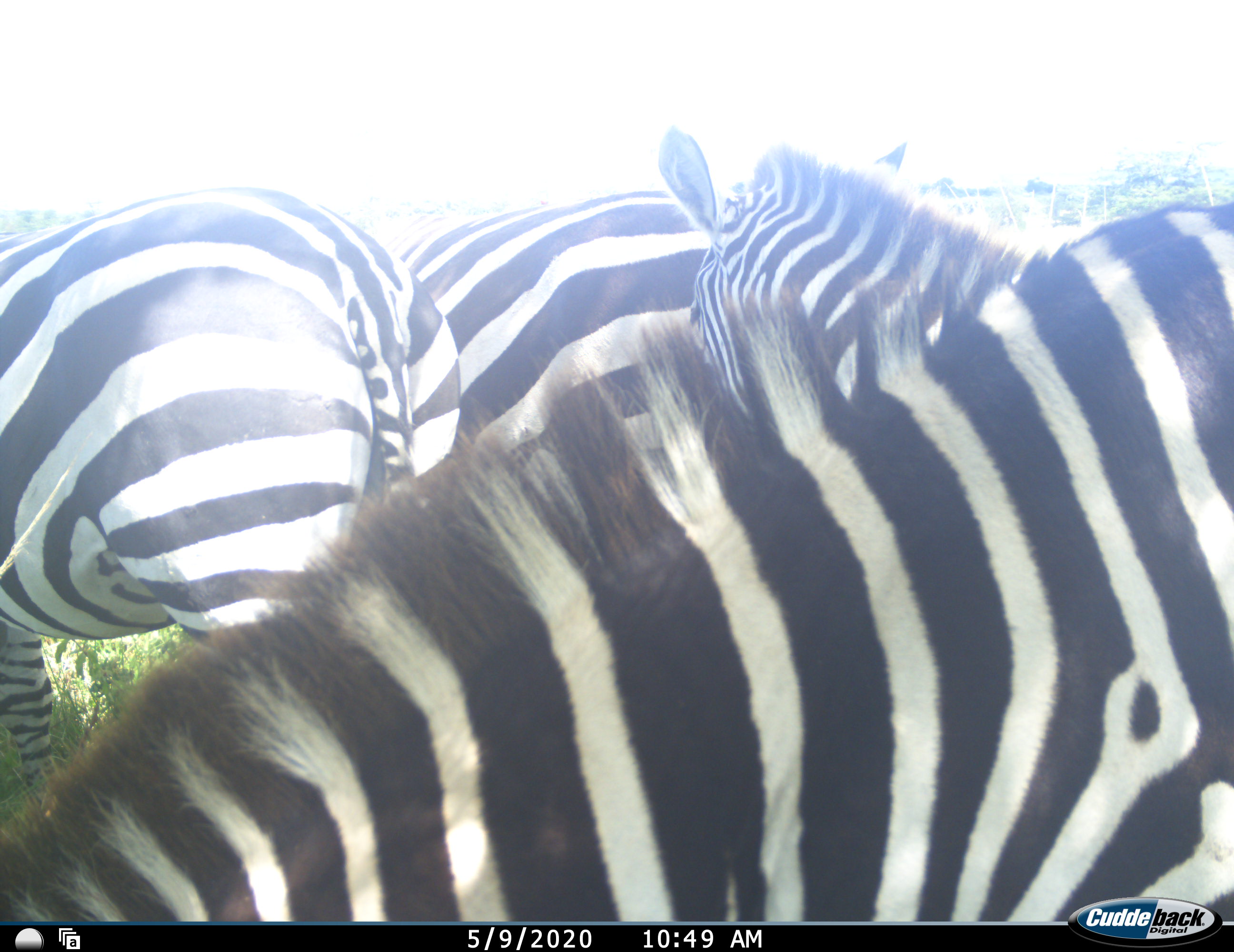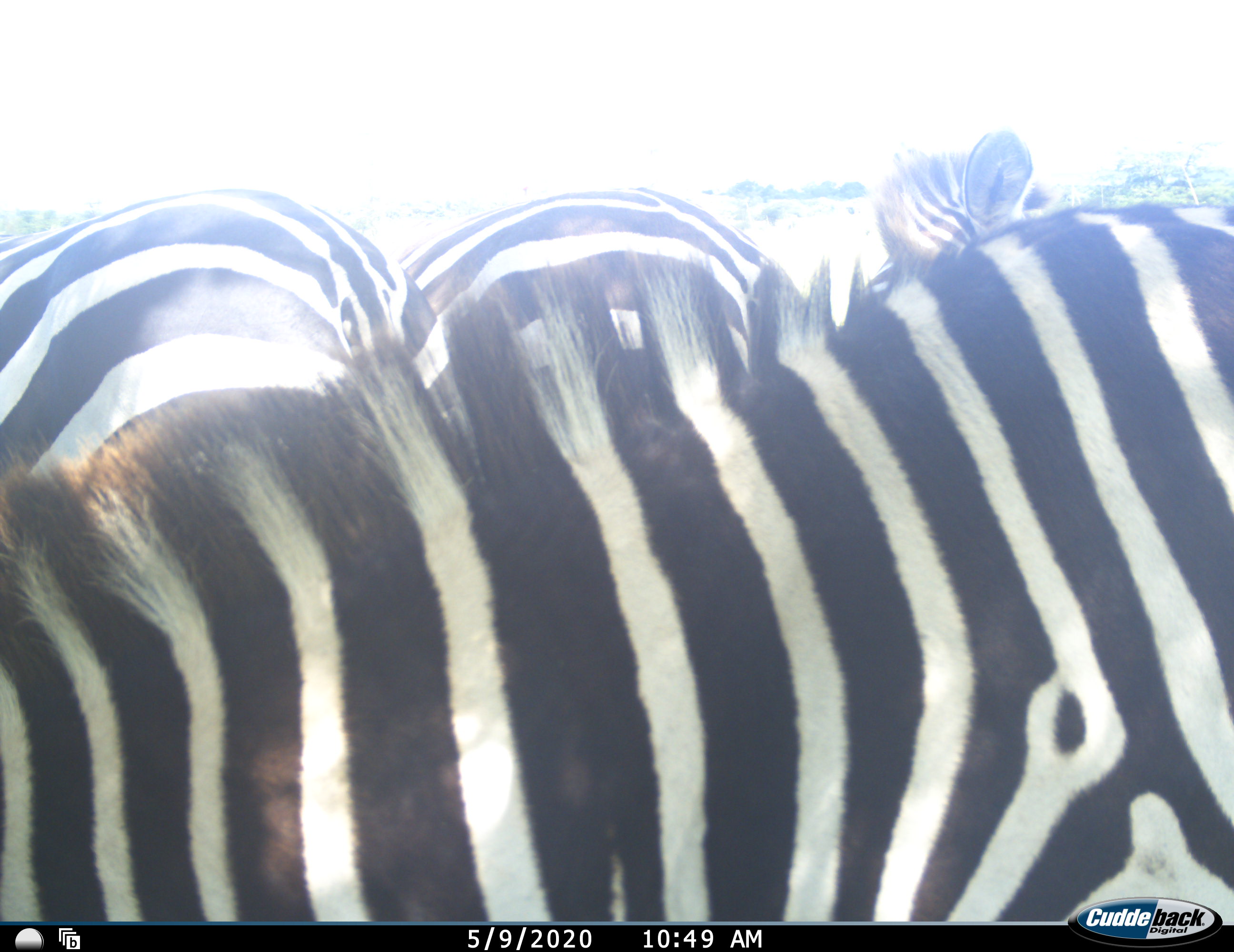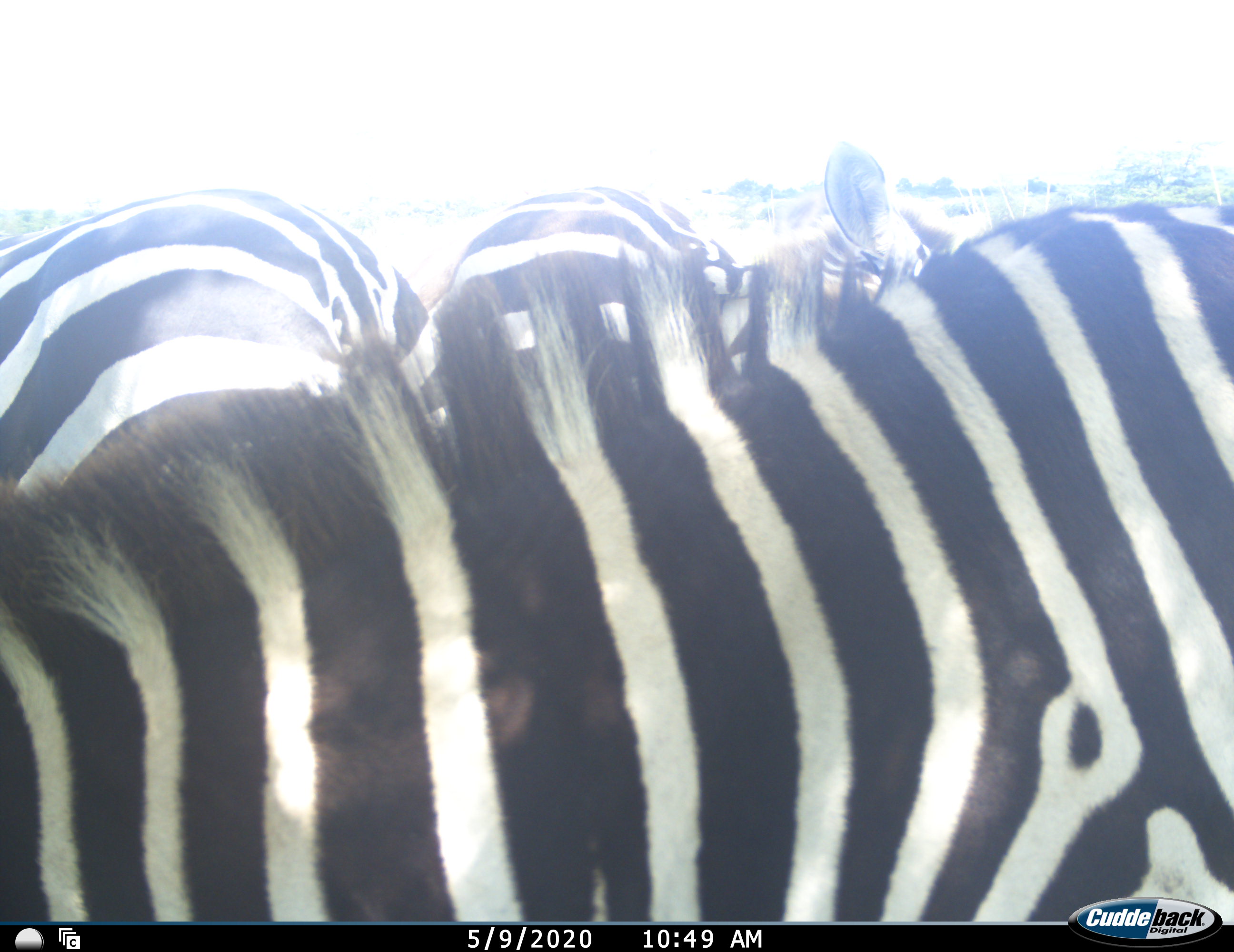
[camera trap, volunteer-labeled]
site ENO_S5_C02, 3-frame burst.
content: unidentified animal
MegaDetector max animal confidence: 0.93